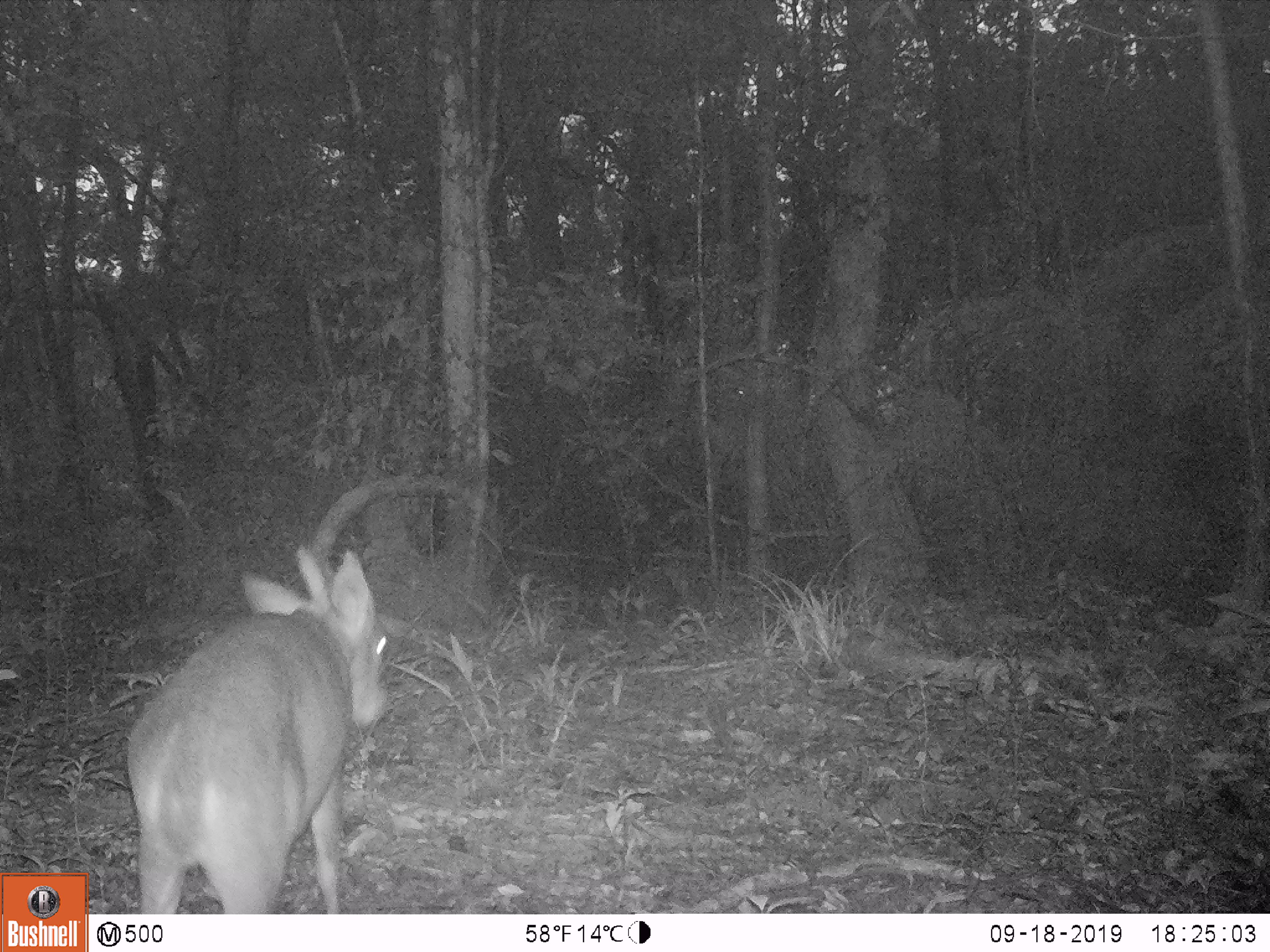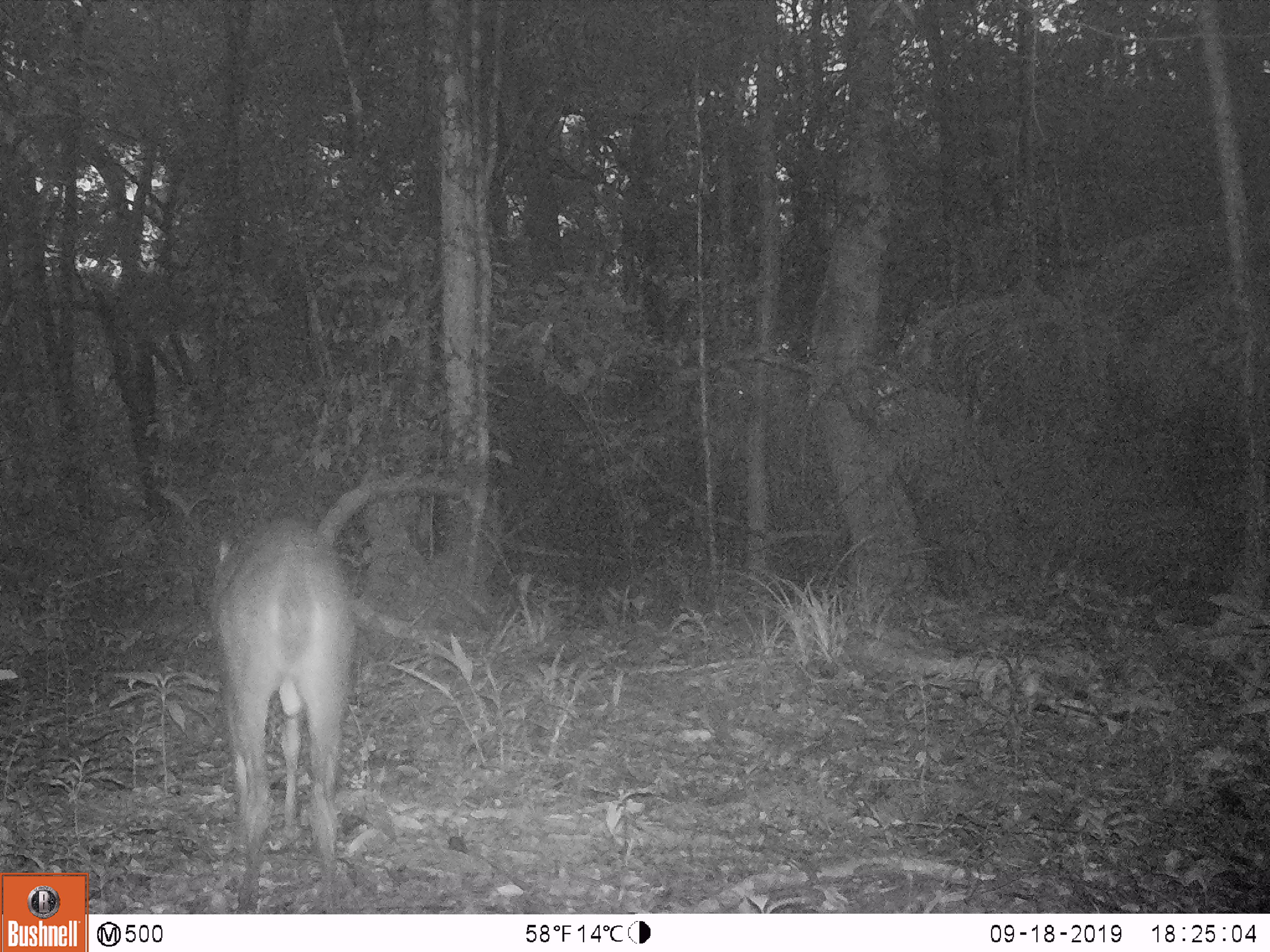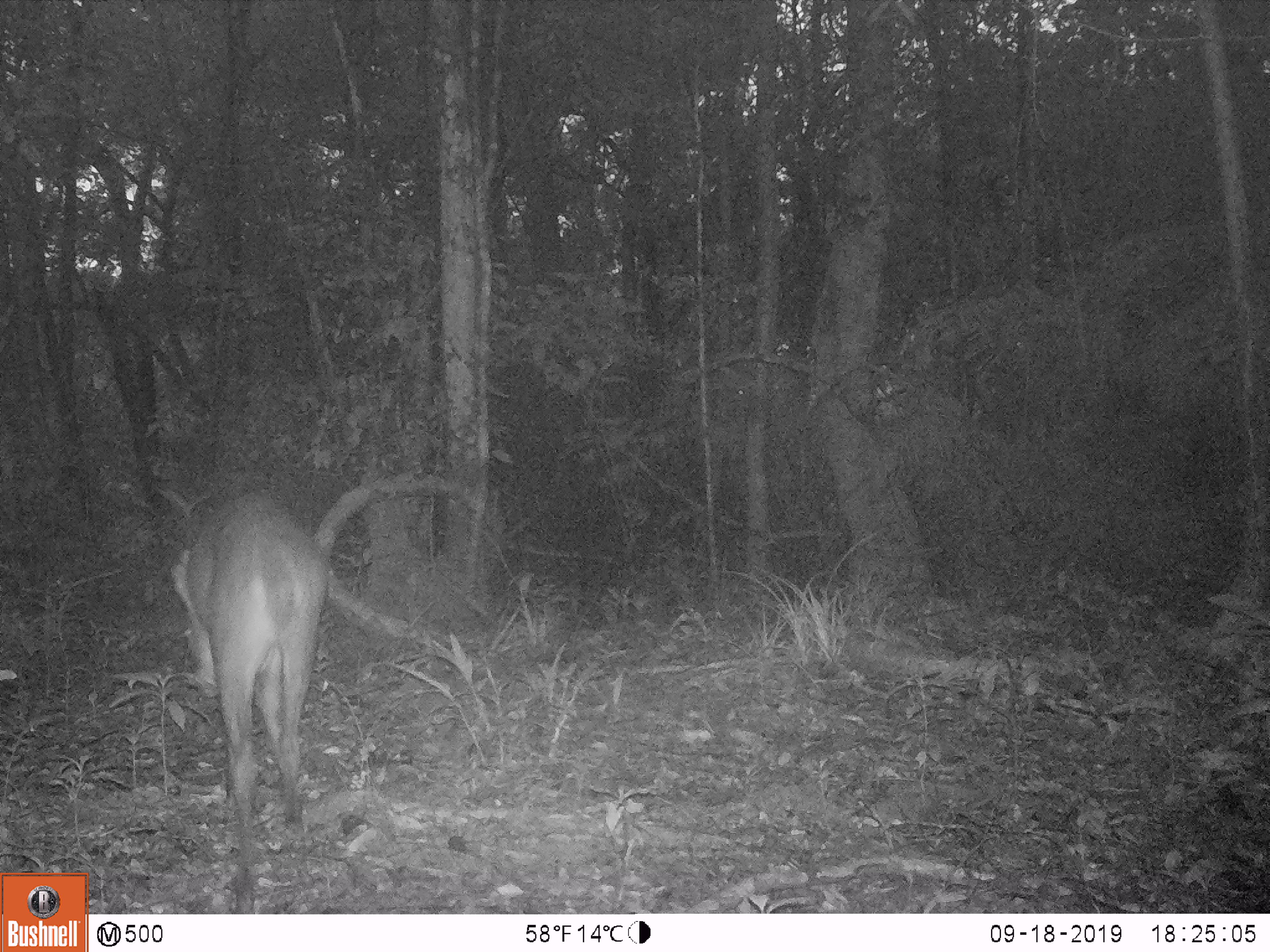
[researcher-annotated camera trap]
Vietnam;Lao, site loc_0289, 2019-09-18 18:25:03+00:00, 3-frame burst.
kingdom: Animalia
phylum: Chordata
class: Mammalia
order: Artiodactyla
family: Cervidae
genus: Muntiacus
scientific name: Muntiacus vuquangensis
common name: large-antlered muntjac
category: large antlered muntjac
Large antlered muntjac (large-antlered muntjac) (Muntiacus vuquangensis). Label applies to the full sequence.